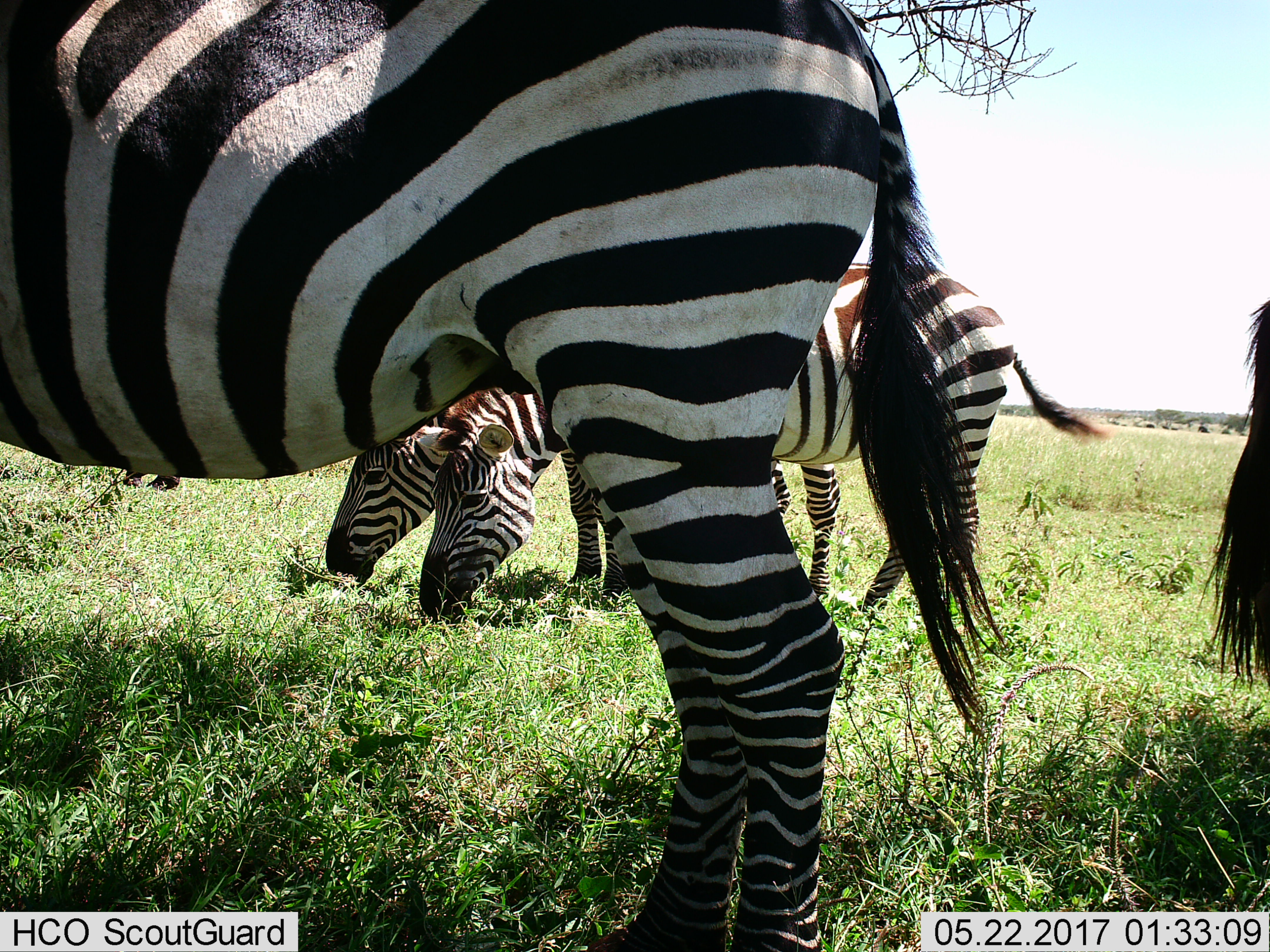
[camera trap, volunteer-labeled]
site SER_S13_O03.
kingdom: Animalia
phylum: Chordata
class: Mammalia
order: Perissodactyla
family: Equidae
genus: Equus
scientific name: Equus quagga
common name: plains zebra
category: zebraplains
Zebraplains (plains zebra) (Equus quagga), count 4. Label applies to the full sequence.